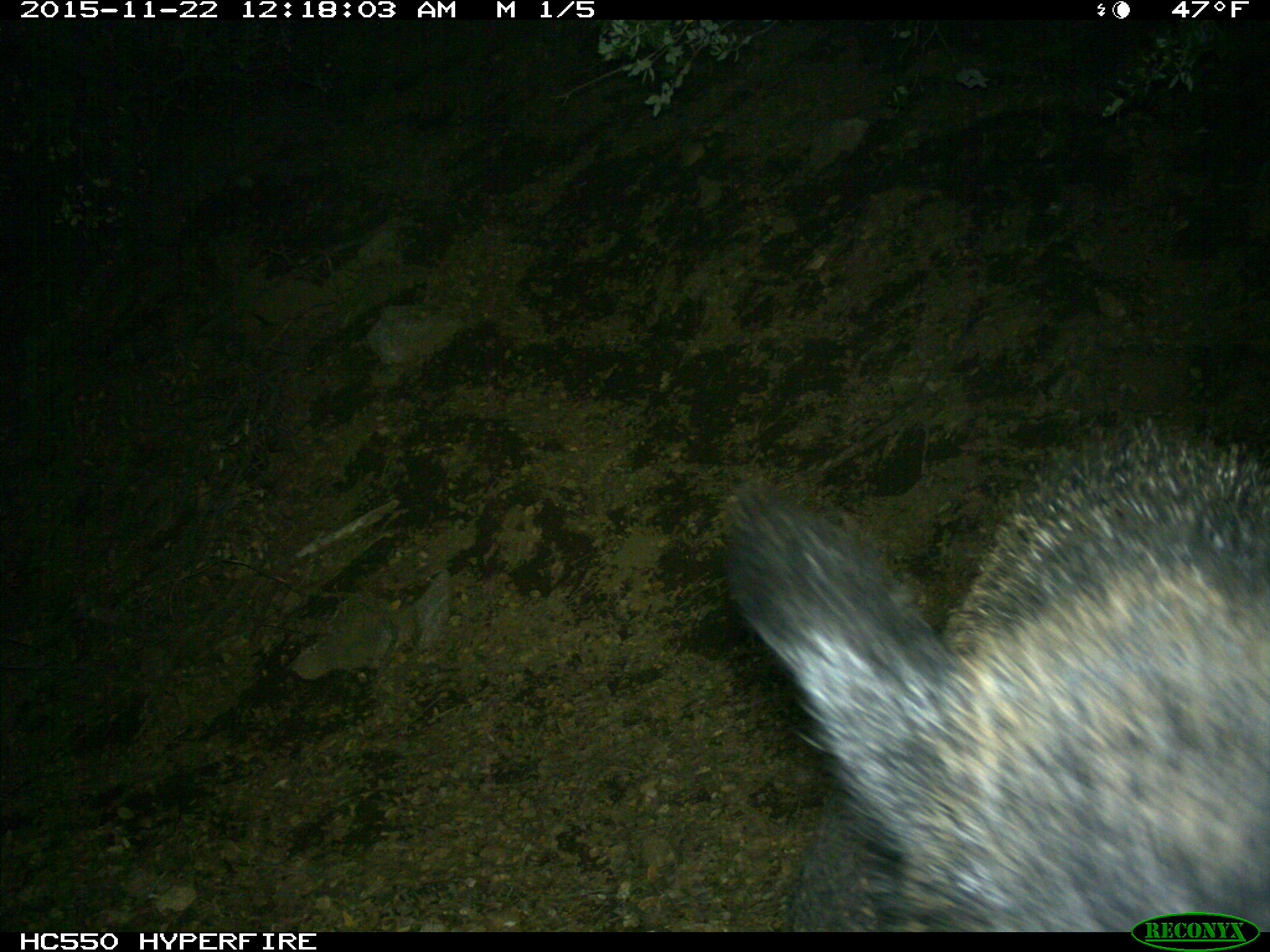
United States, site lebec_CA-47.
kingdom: Animalia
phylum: Chordata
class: Mammalia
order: Artiodactyla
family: Suidae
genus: Sus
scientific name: Sus scrofa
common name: wild boar